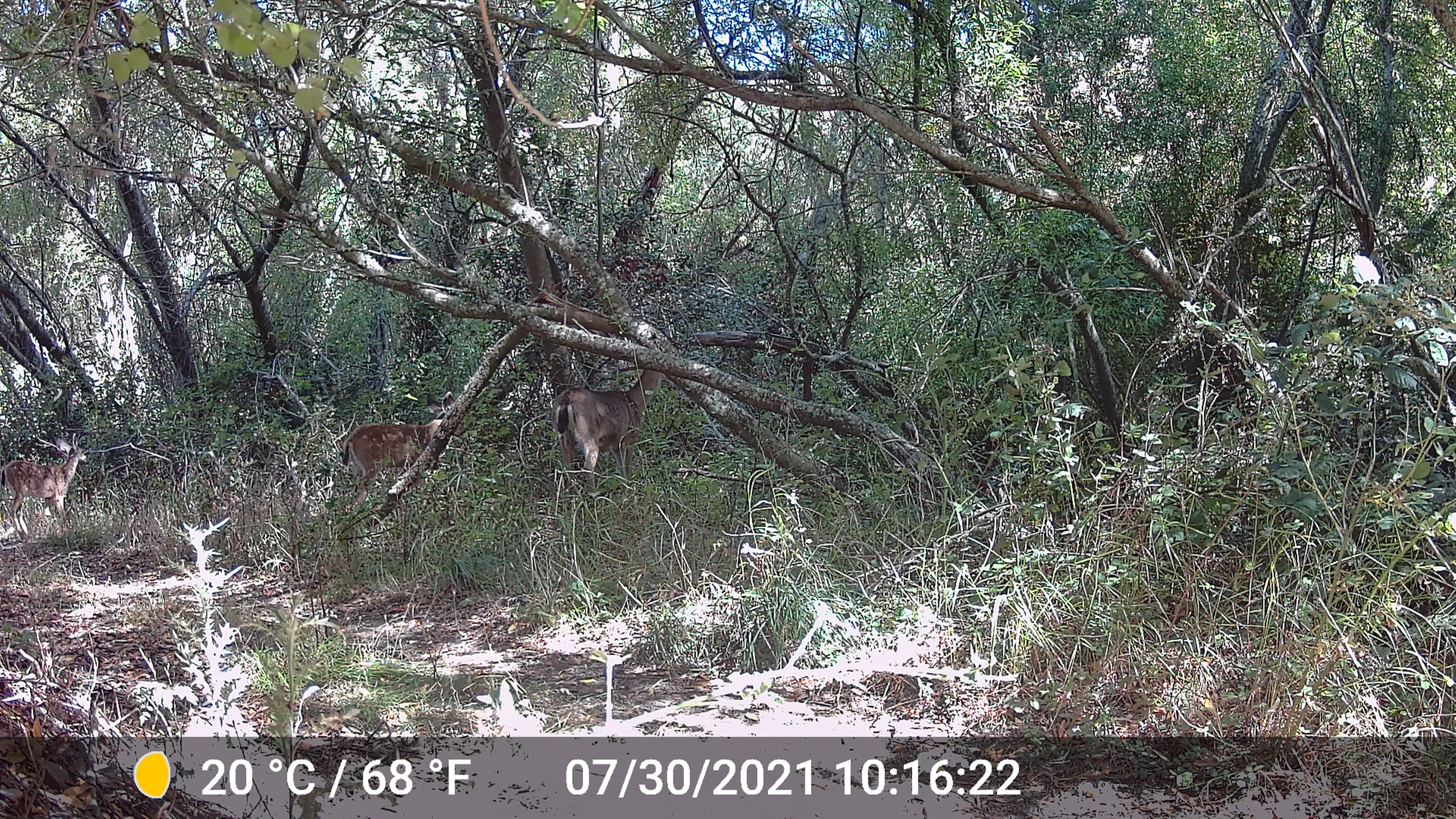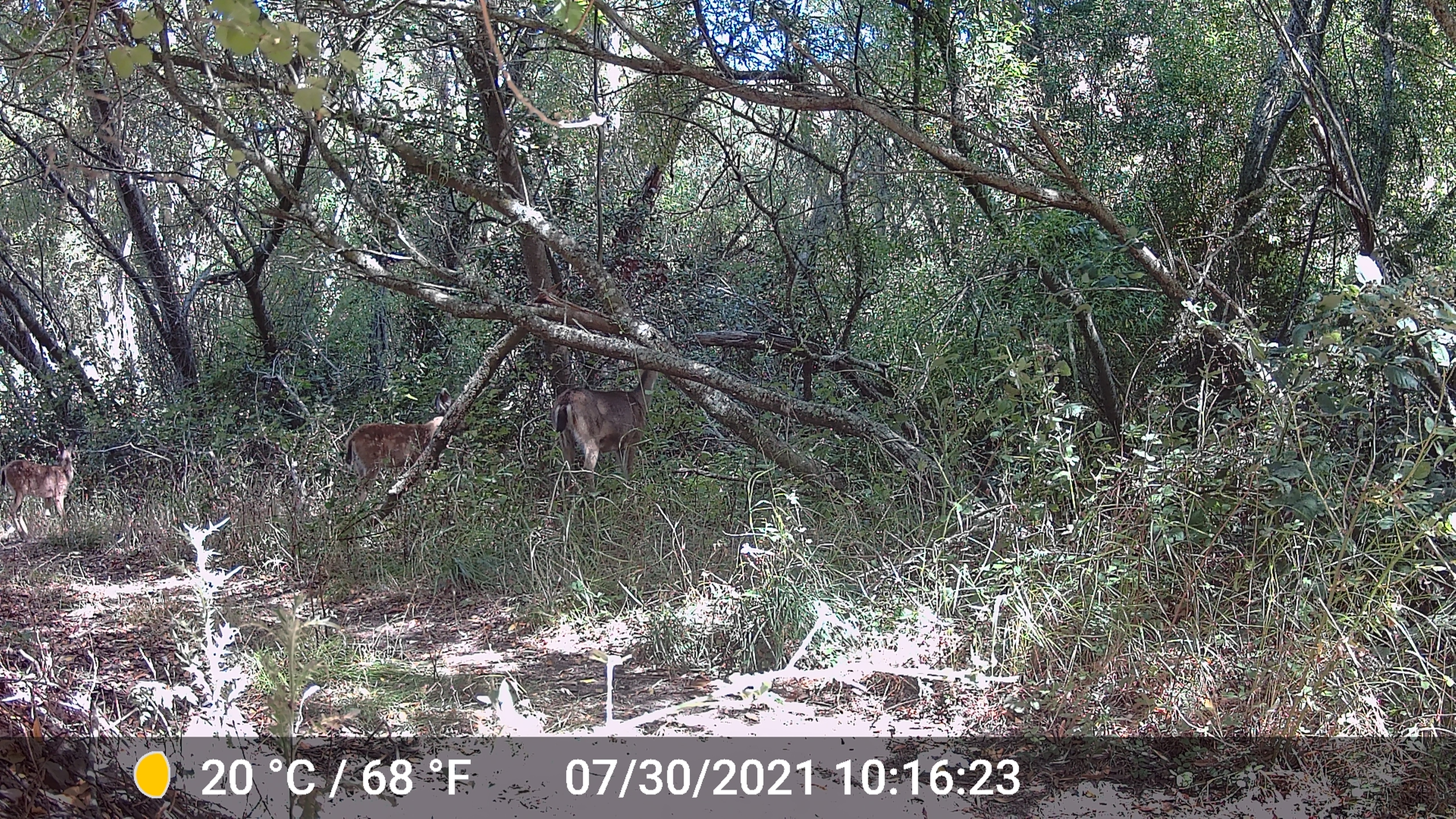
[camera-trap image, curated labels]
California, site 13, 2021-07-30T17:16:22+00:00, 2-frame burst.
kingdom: Animalia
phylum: Chordata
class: Mammalia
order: Artiodactyla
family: Cervidae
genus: Odocoileus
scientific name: Odocoileus hemionus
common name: mule deer